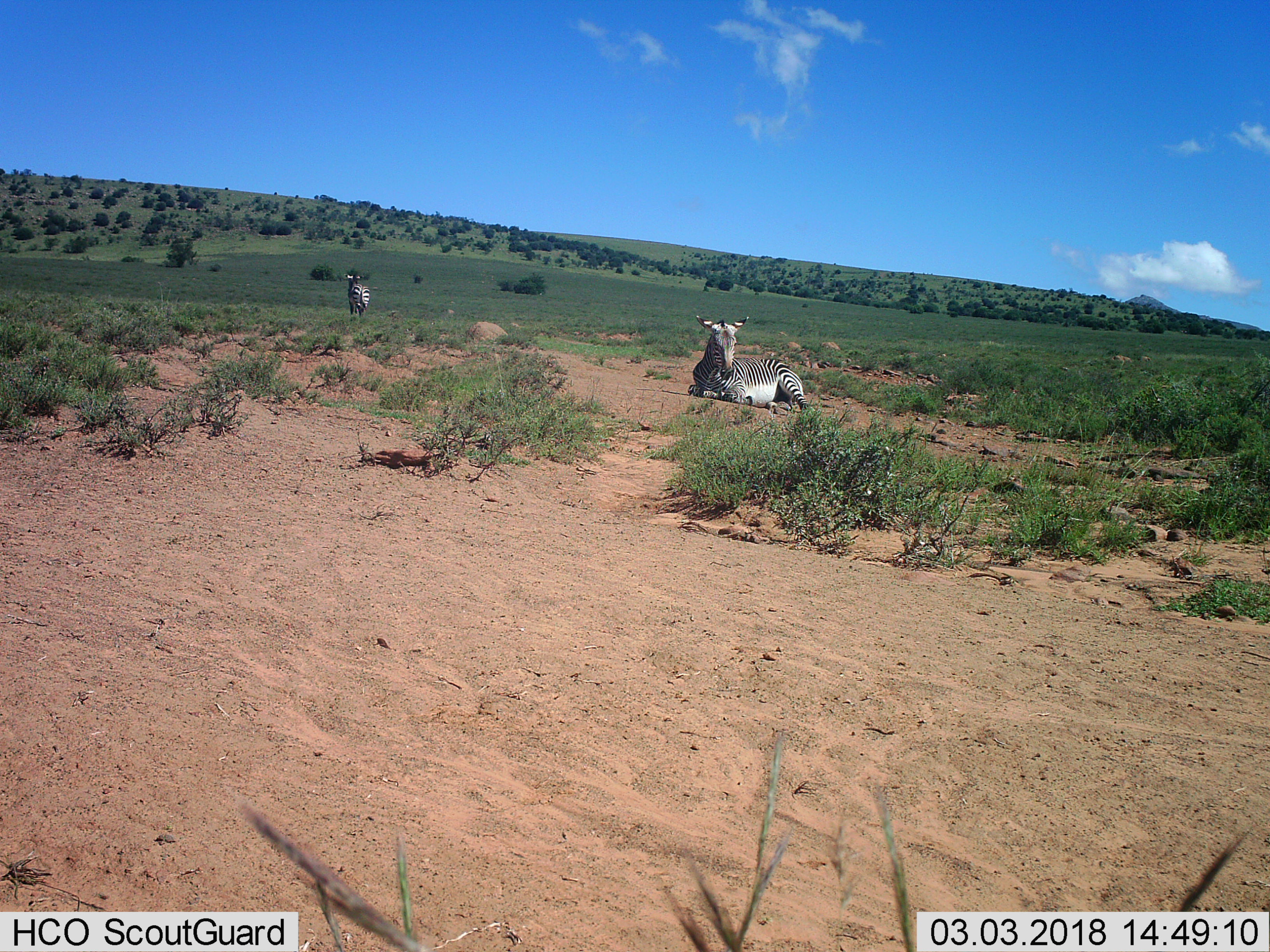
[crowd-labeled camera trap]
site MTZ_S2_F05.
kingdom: Animalia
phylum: Chordata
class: Mammalia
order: Perissodactyla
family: Equidae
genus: Equus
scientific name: Equus zebra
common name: mountain zebra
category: zebramountain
Zebramountain (mountain zebra) (Equus zebra), count 2. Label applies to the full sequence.